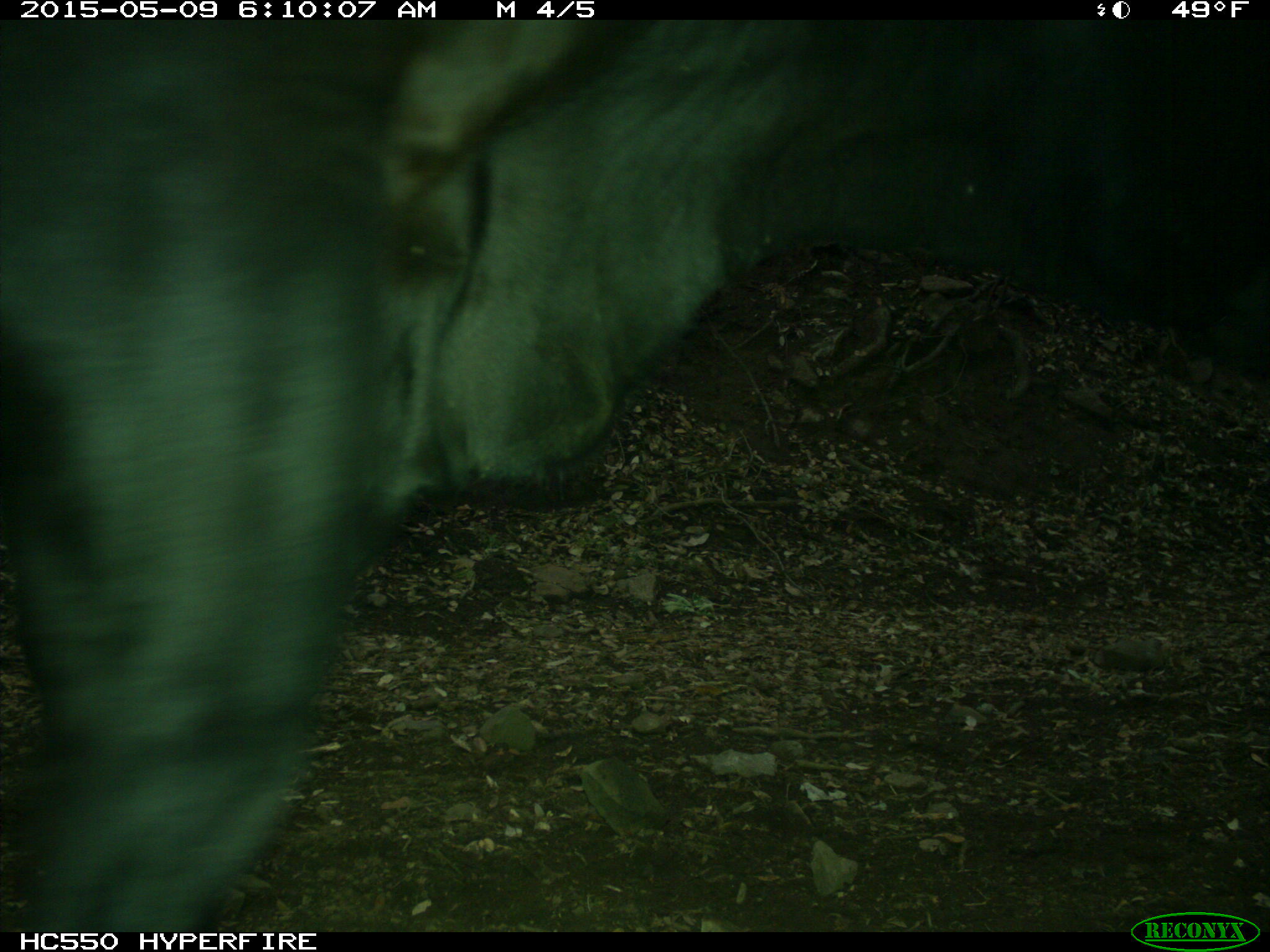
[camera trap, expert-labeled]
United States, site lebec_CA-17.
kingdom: Animalia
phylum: Chordata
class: Mammalia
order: Artiodactyla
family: Bovidae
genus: Bos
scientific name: Bos taurus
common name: domestic cow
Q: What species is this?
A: Bos taurus (domestic cow).